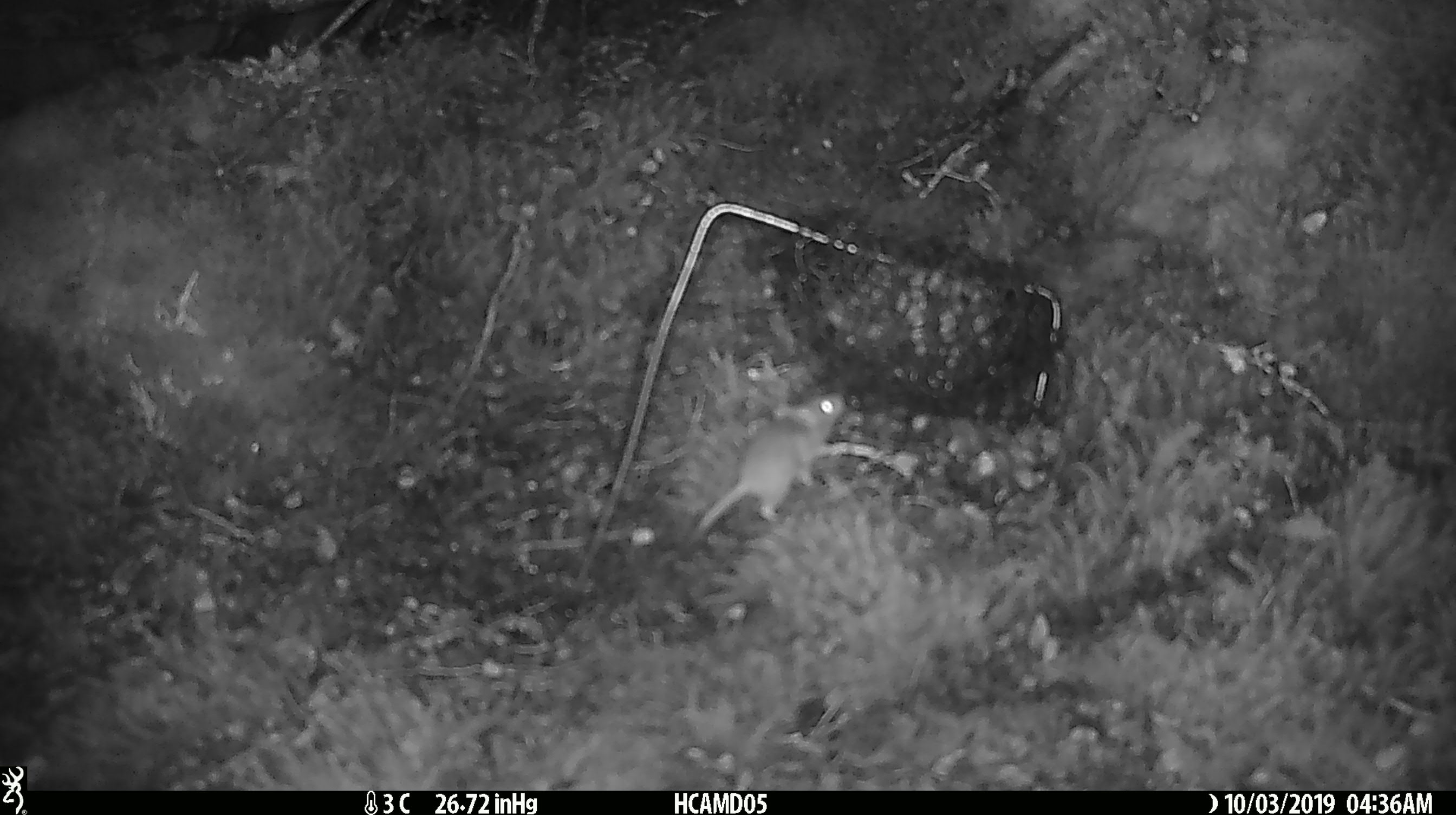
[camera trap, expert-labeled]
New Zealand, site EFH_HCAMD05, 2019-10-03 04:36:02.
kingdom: Animalia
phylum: Chordata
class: Mammalia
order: Rodentia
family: Muridae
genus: Mus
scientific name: Mus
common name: mouse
Mouse (Mus).